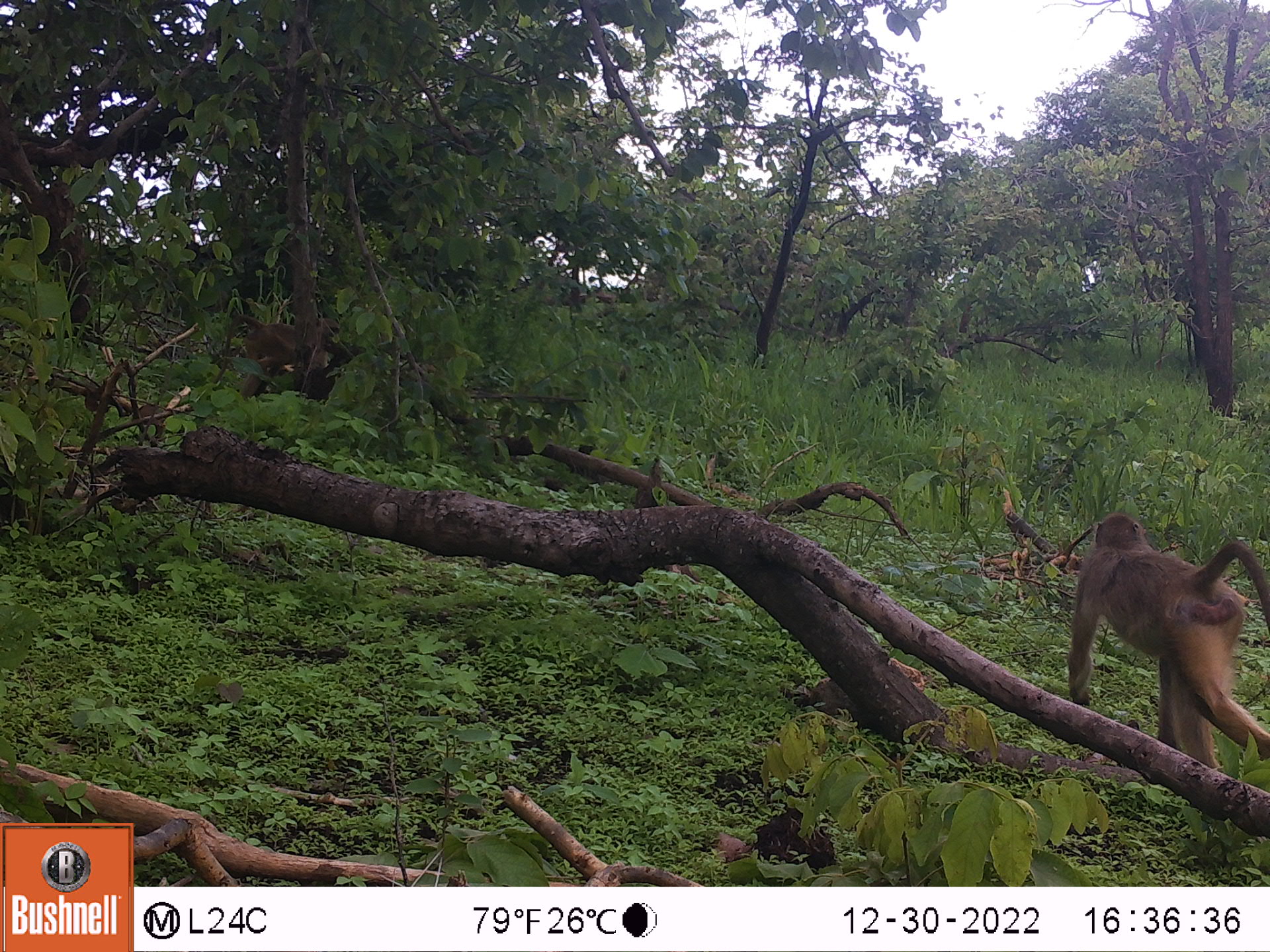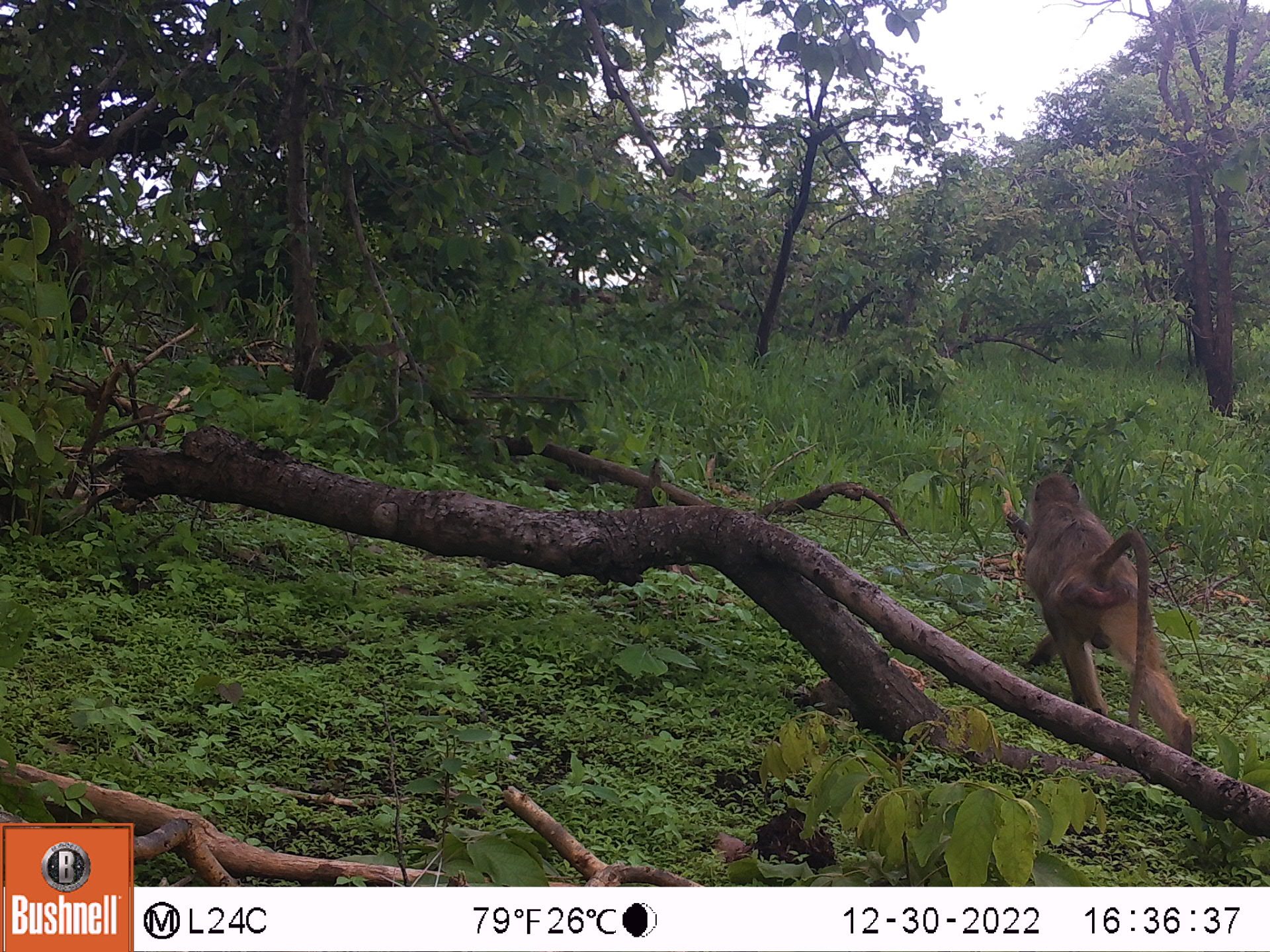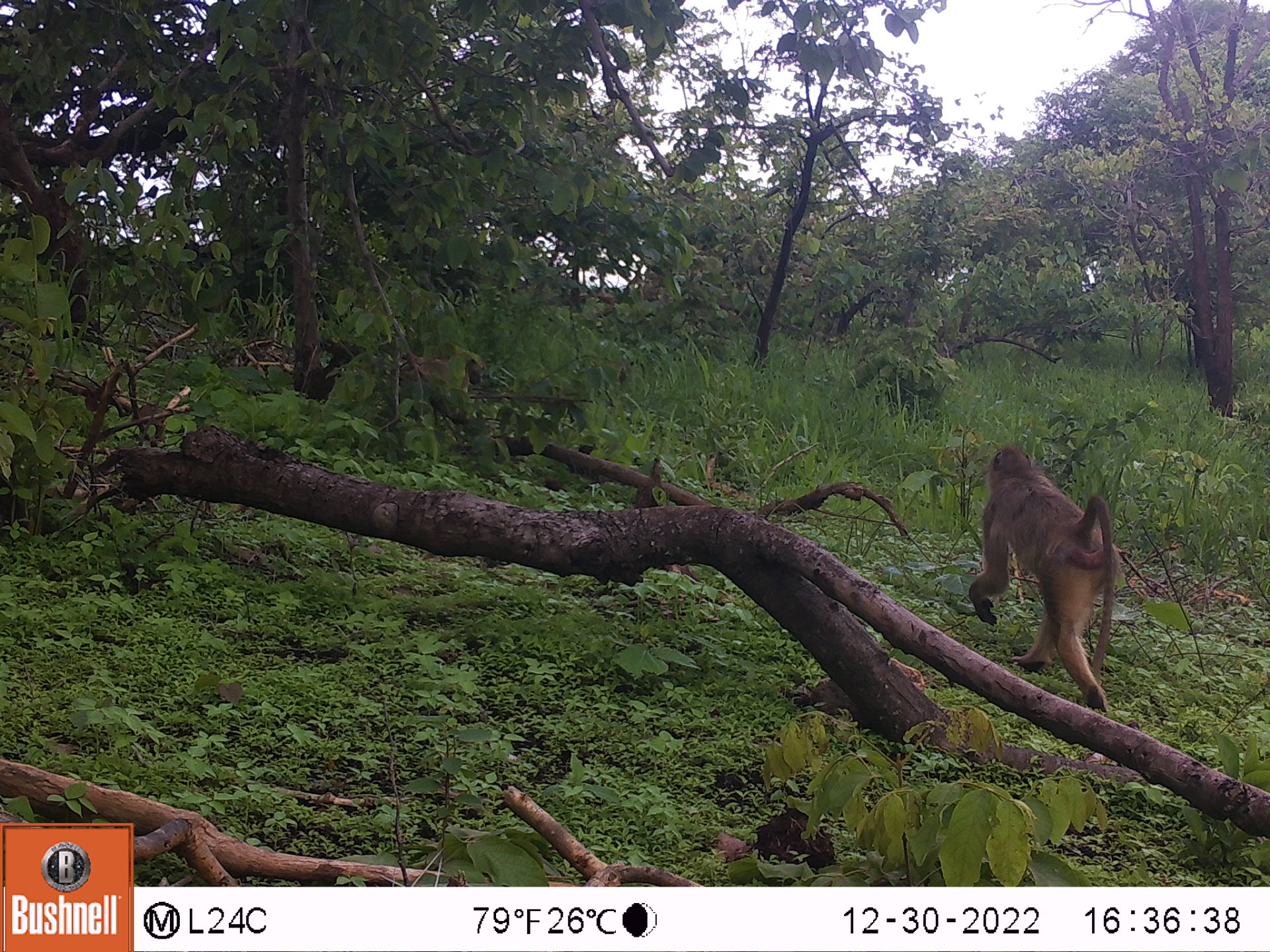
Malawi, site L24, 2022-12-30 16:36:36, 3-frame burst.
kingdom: Animalia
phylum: Chordata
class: Mammalia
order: Primates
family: Cercopithecidae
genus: Papio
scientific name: Papio cynocephalus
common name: yellow baboon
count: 2